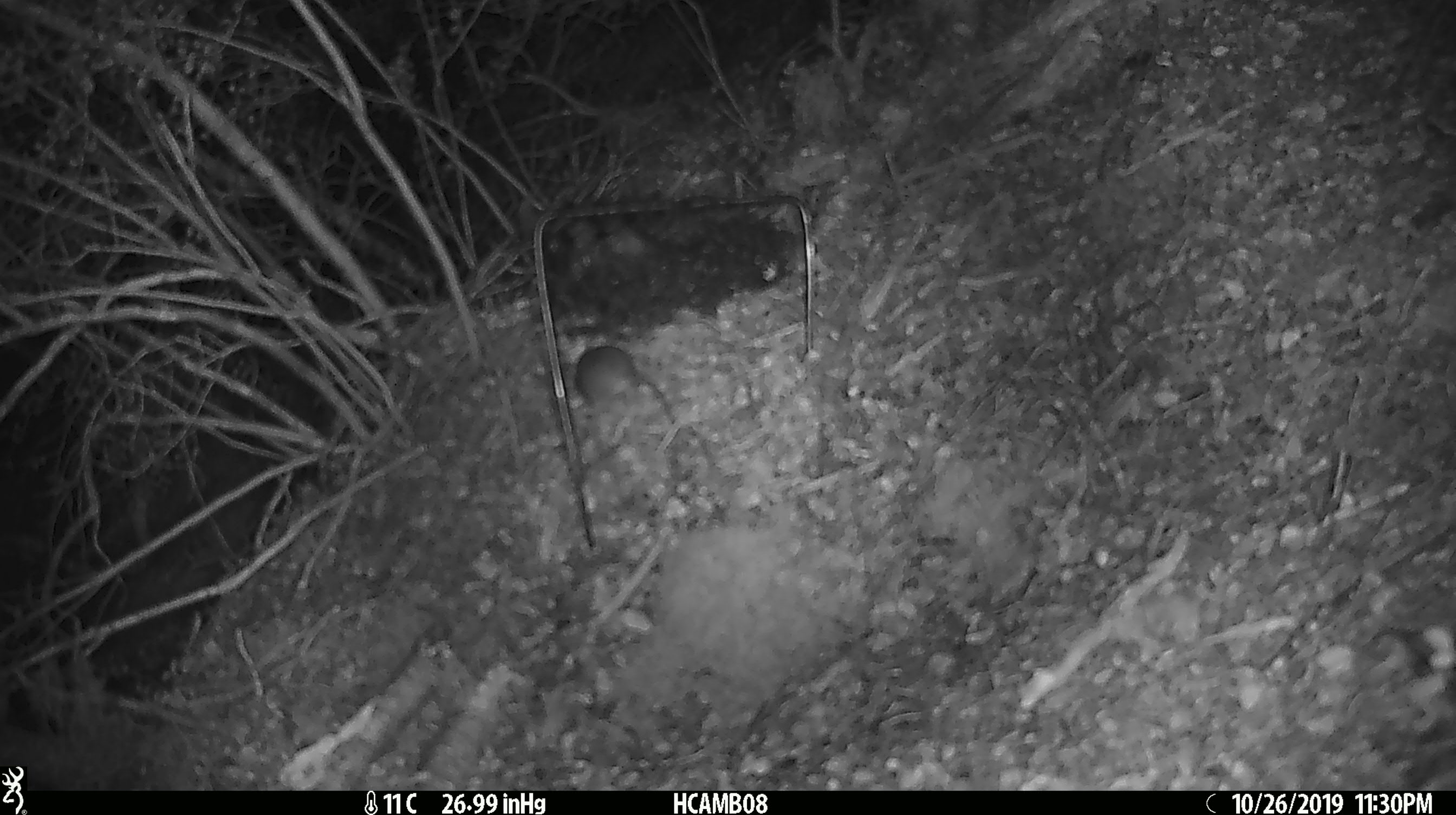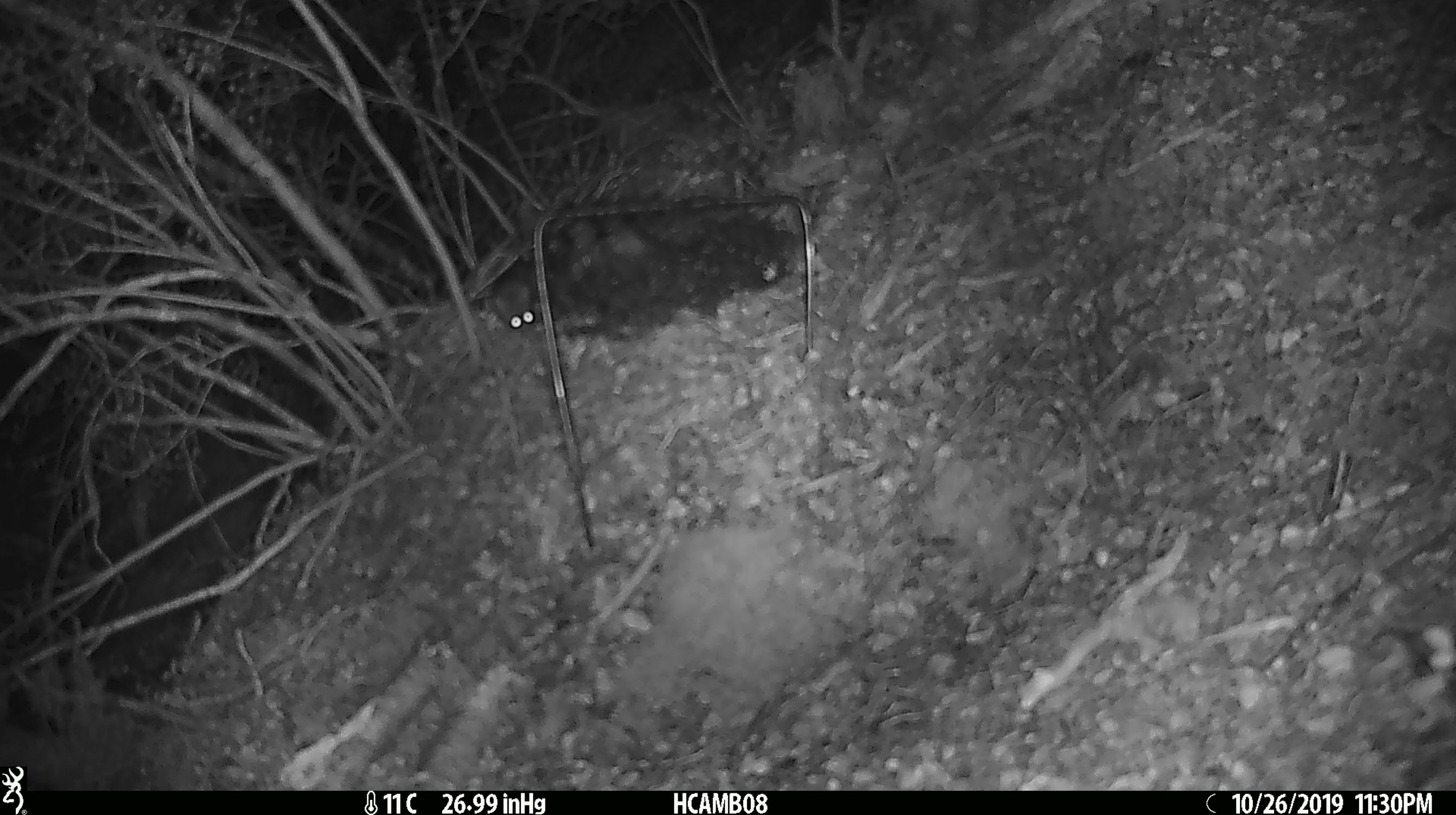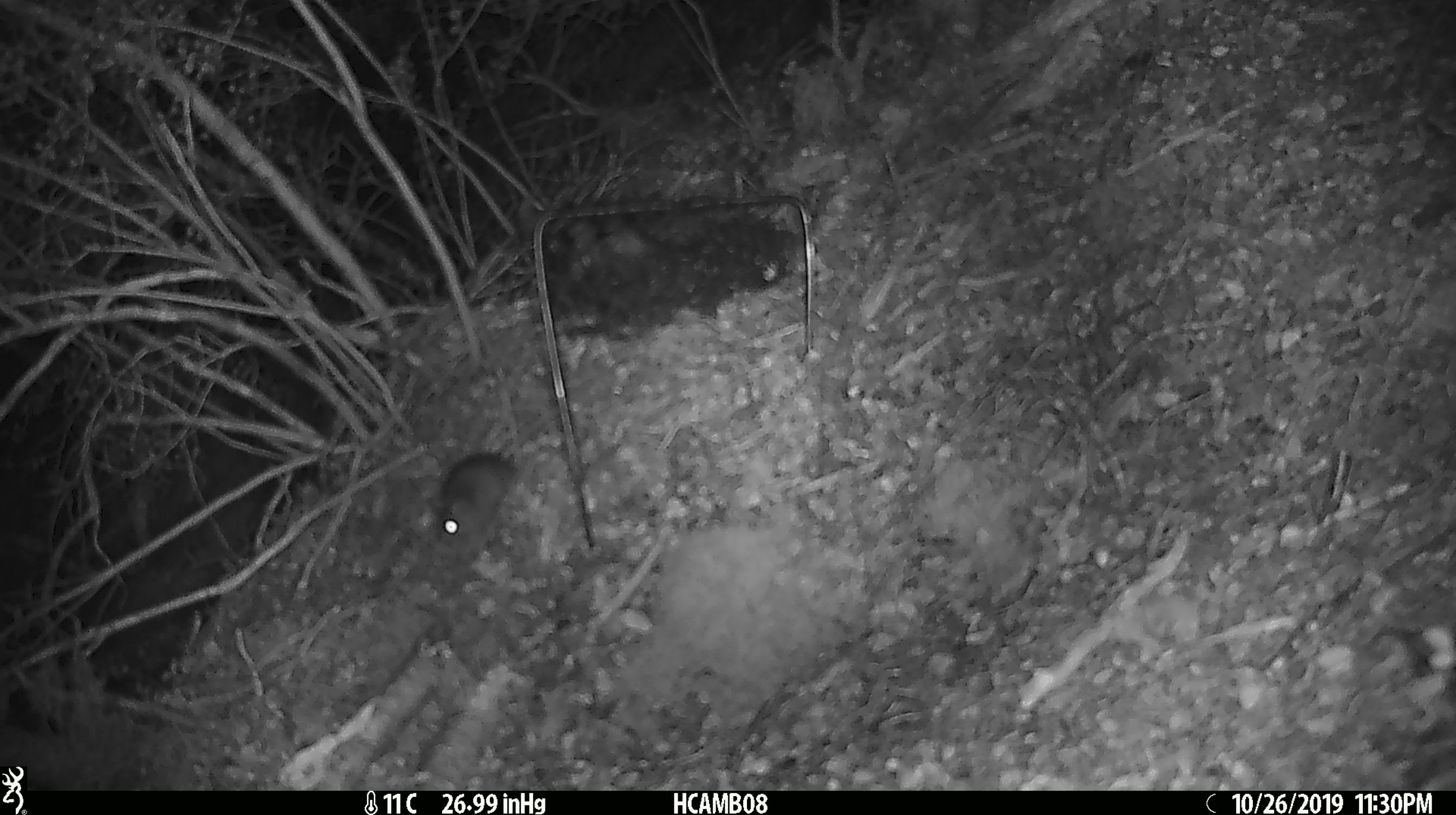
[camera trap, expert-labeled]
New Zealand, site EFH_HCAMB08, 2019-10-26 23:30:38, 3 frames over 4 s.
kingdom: Animalia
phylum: Chordata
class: Mammalia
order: Rodentia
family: Muridae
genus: Mus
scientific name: Mus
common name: mouse